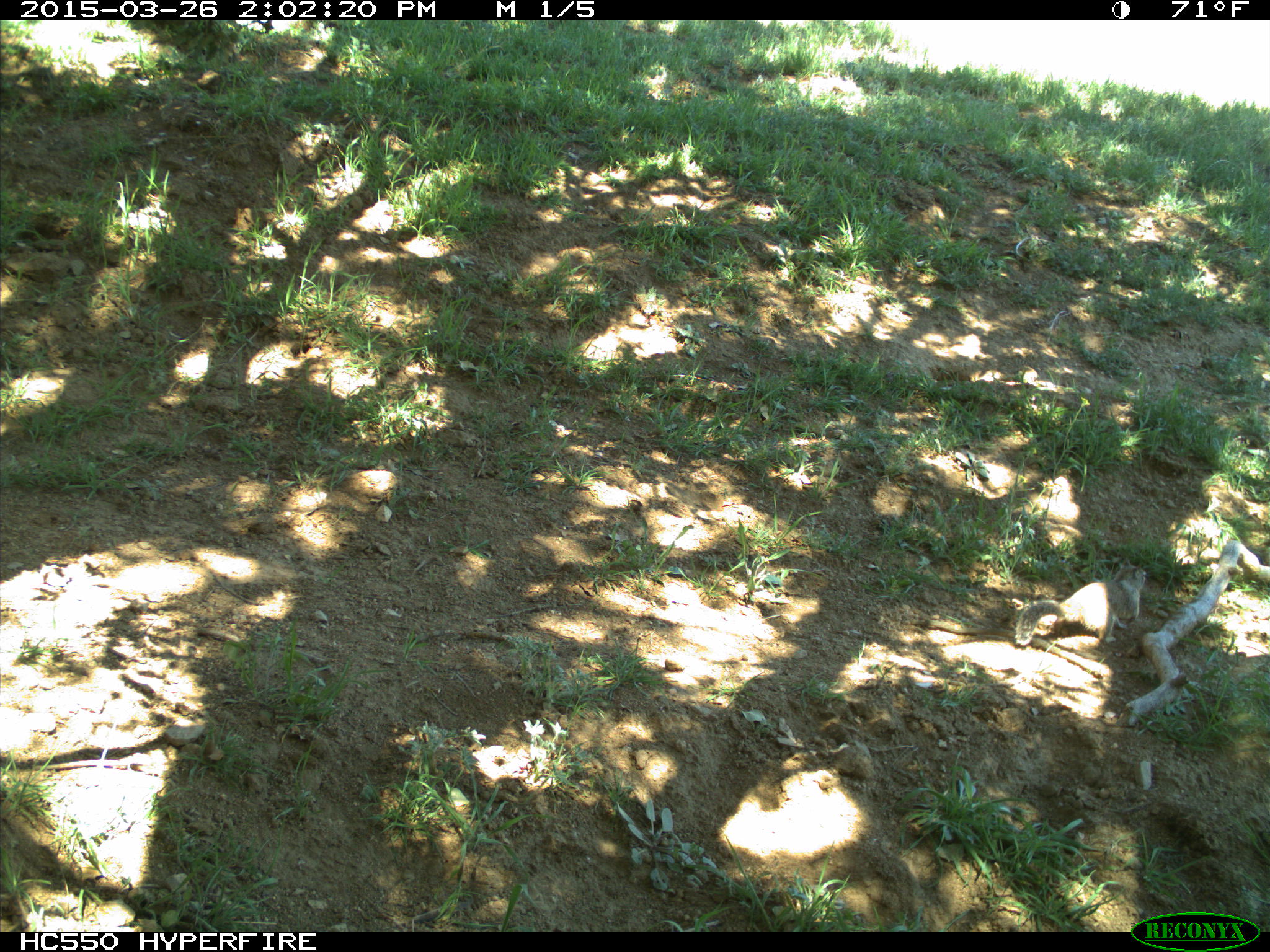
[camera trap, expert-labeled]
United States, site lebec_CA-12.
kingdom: Animalia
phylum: Chordata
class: Mammalia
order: Rodentia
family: Sciuridae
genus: Otospermophilus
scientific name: Otospermophilus beecheyi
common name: california ground squirrel